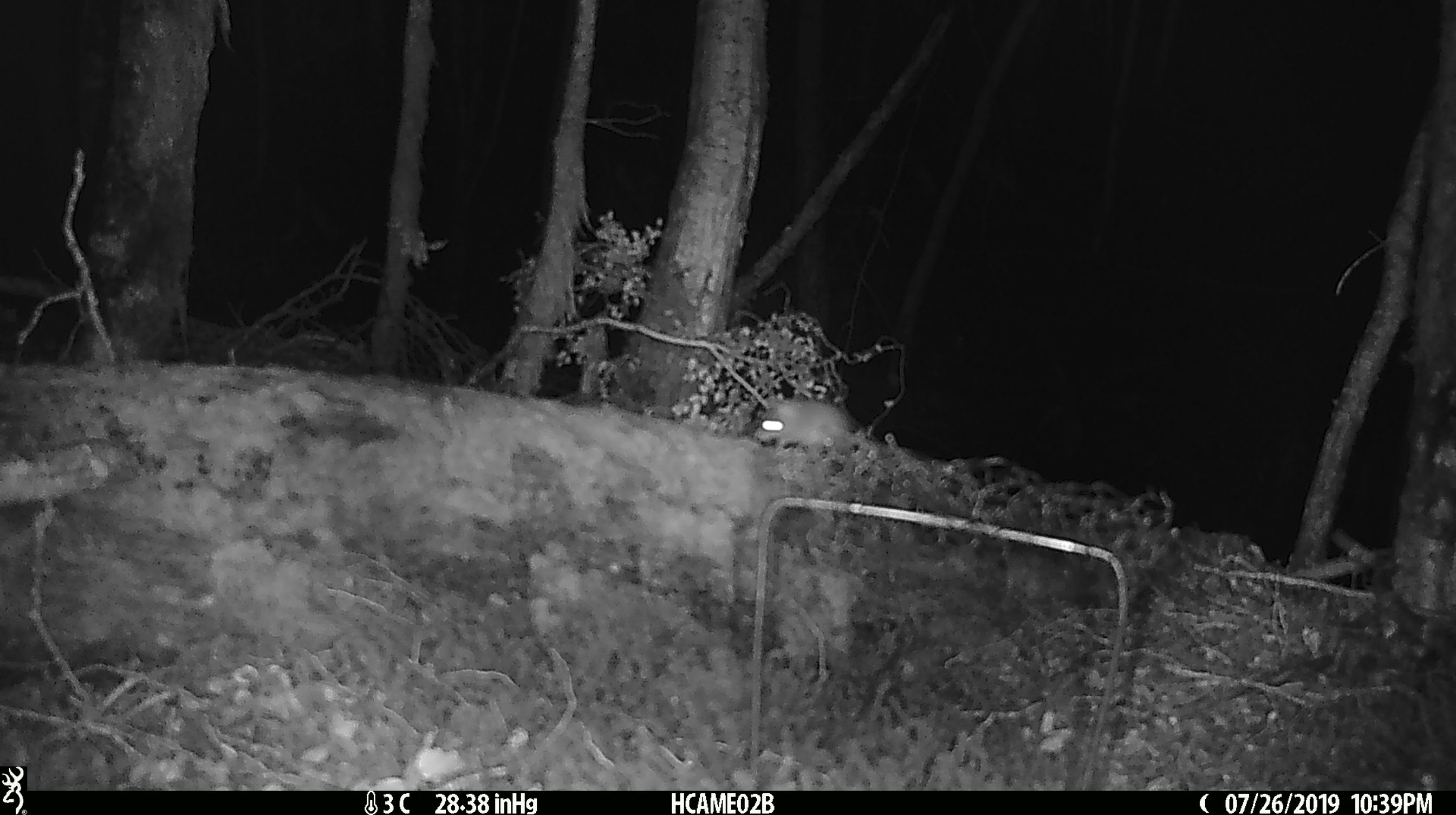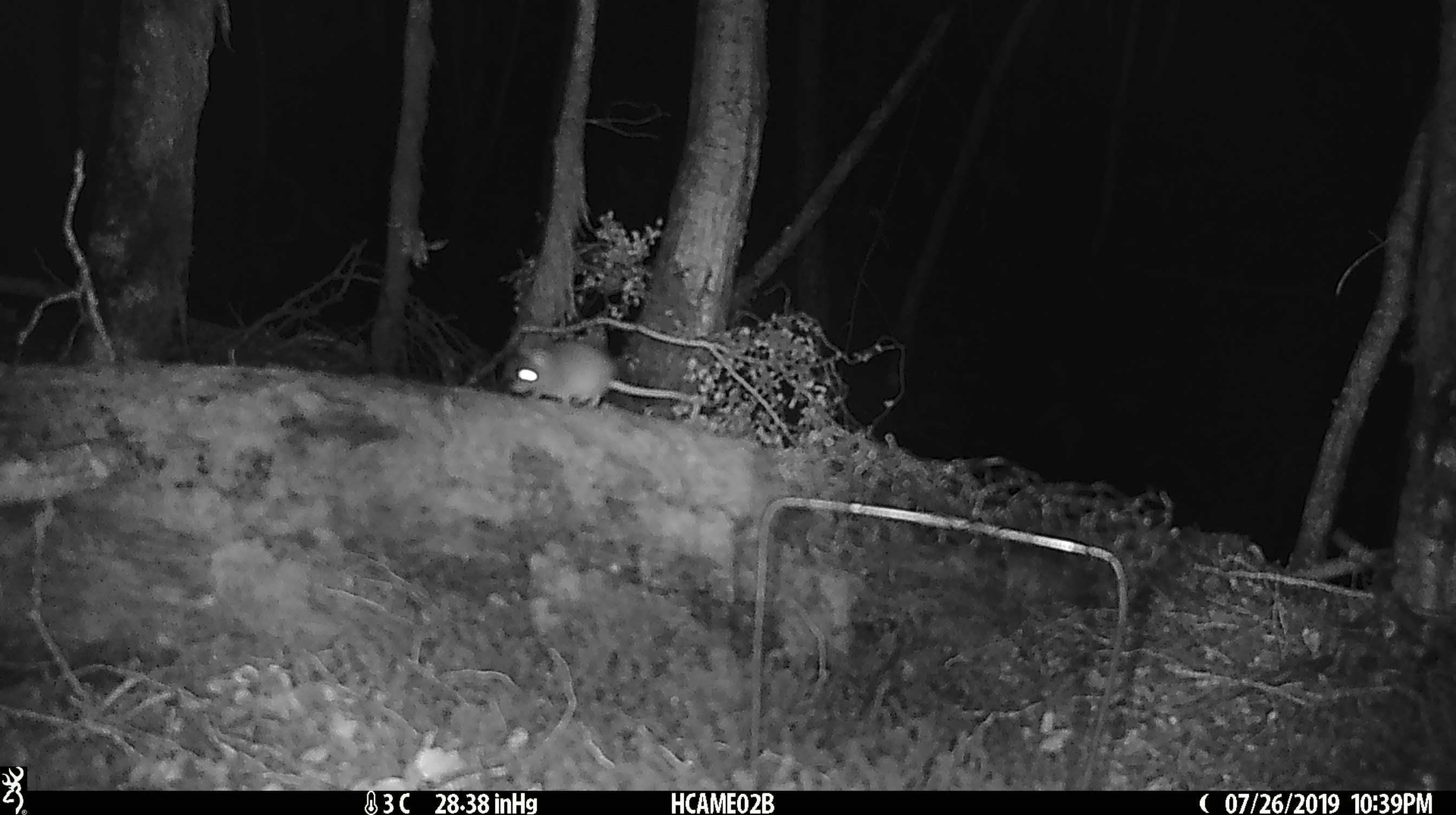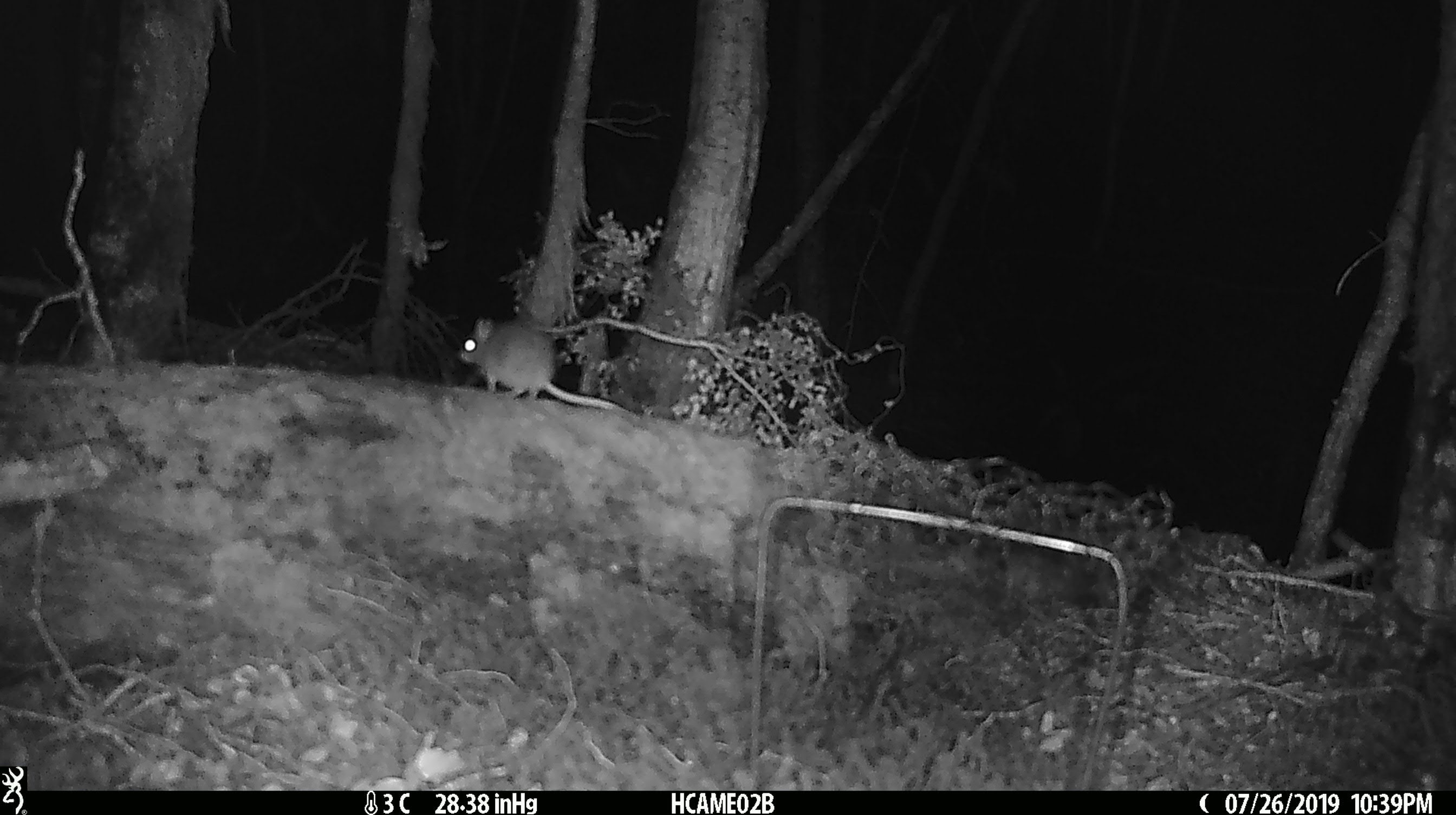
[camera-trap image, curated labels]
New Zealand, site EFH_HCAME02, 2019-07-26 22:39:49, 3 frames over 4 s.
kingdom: Animalia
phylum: Chordata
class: Mammalia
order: Rodentia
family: Muridae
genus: Mus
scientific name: Mus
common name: mouse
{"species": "mouse (Mus)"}